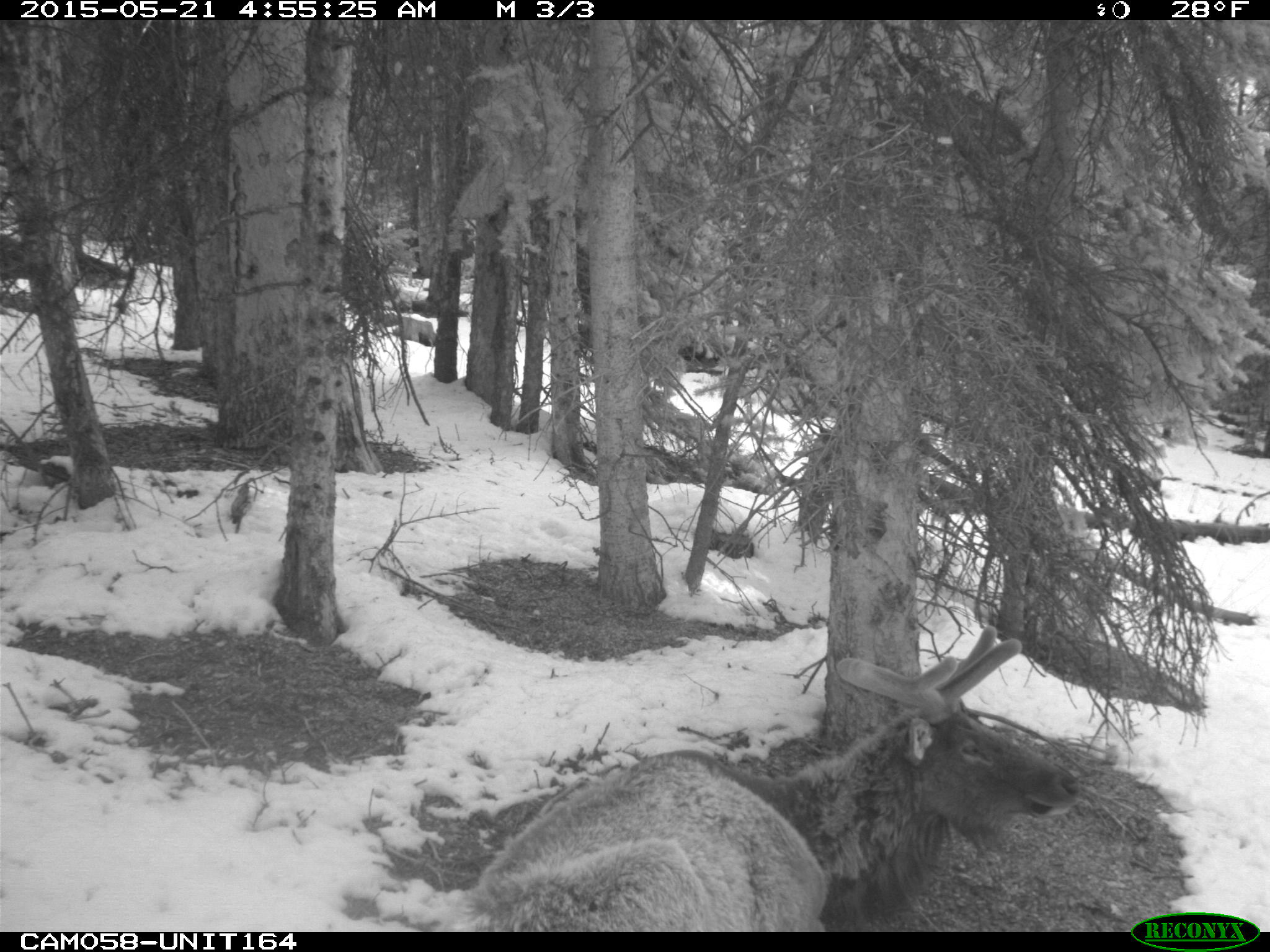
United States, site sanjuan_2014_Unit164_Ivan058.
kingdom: Animalia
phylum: Chordata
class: Mammalia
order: Artiodactyla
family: Cervidae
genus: Cervus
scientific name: Cervus elaphus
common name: red deer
Cervus elaphus (red deer).